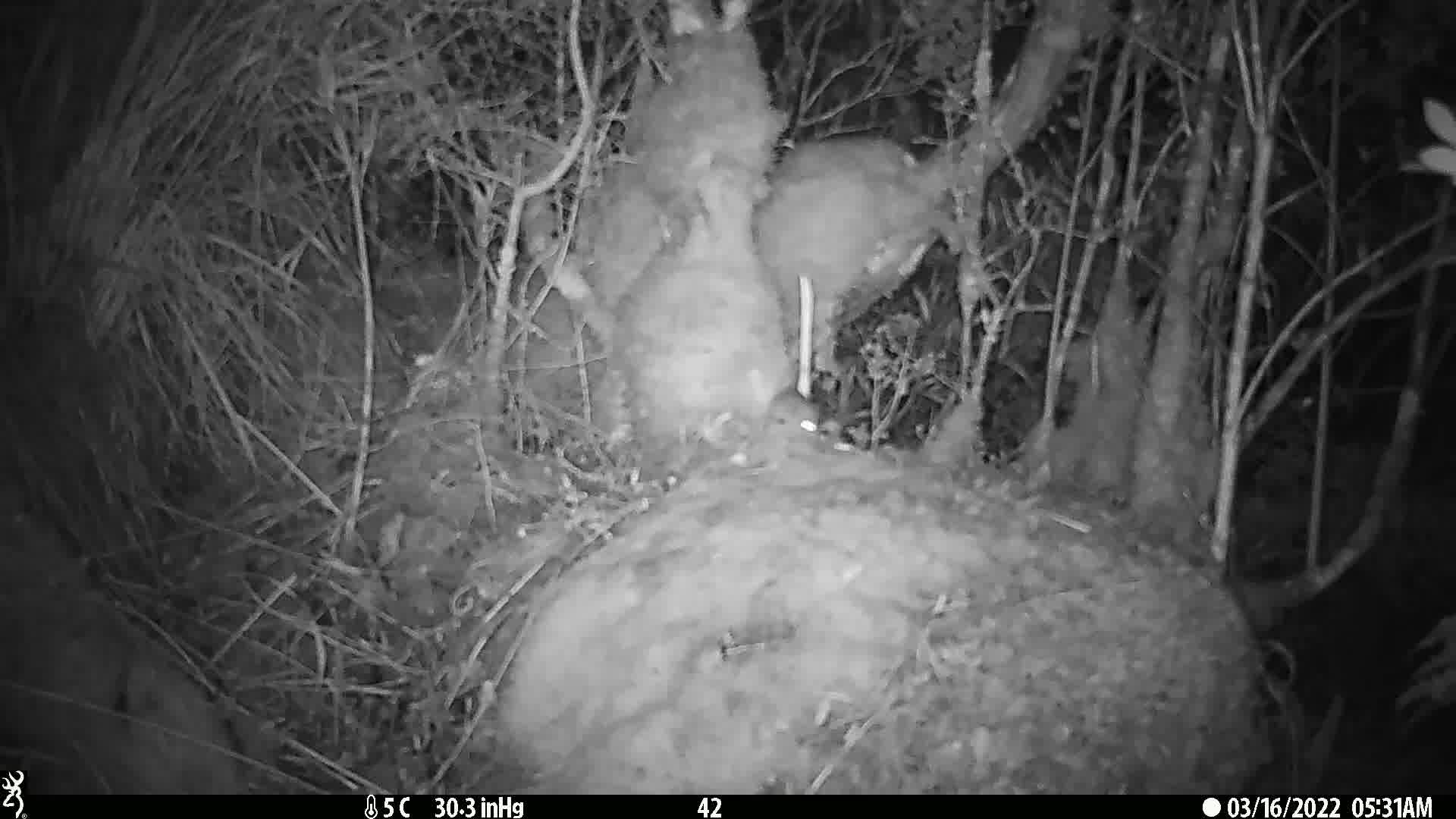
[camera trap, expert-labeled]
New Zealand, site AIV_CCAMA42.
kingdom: Animalia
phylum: Chordata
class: Mammalia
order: Rodentia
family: Muridae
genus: Mus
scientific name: Mus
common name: mouse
Mouse (Mus).